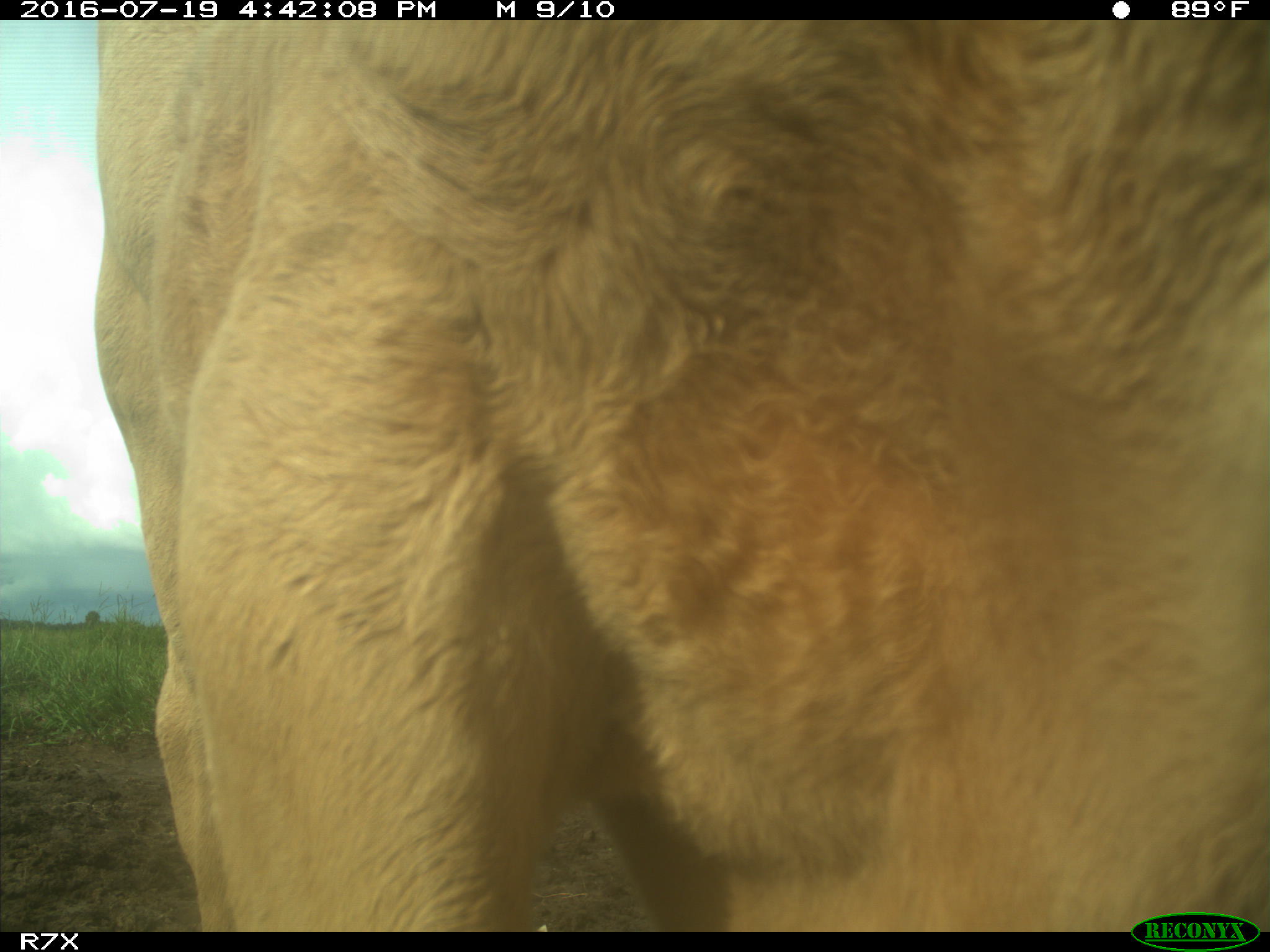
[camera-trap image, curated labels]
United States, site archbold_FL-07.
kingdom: Animalia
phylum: Chordata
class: Mammalia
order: Artiodactyla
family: Bovidae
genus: Bos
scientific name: Bos taurus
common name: domestic cow